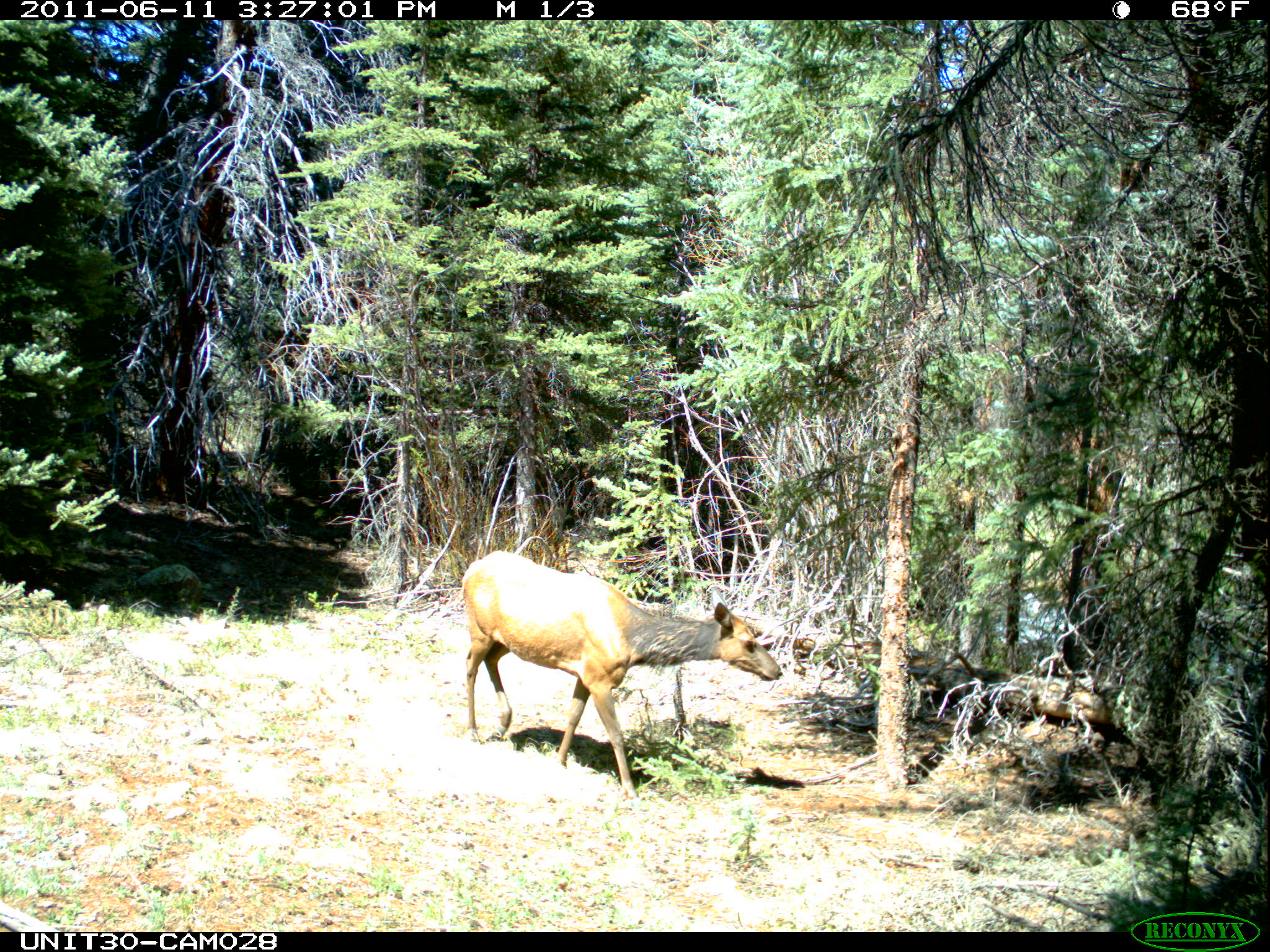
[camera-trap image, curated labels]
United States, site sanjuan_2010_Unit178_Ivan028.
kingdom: Animalia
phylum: Chordata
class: Mammalia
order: Artiodactyla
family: Cervidae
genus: Cervus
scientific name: Cervus elaphus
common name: red deer